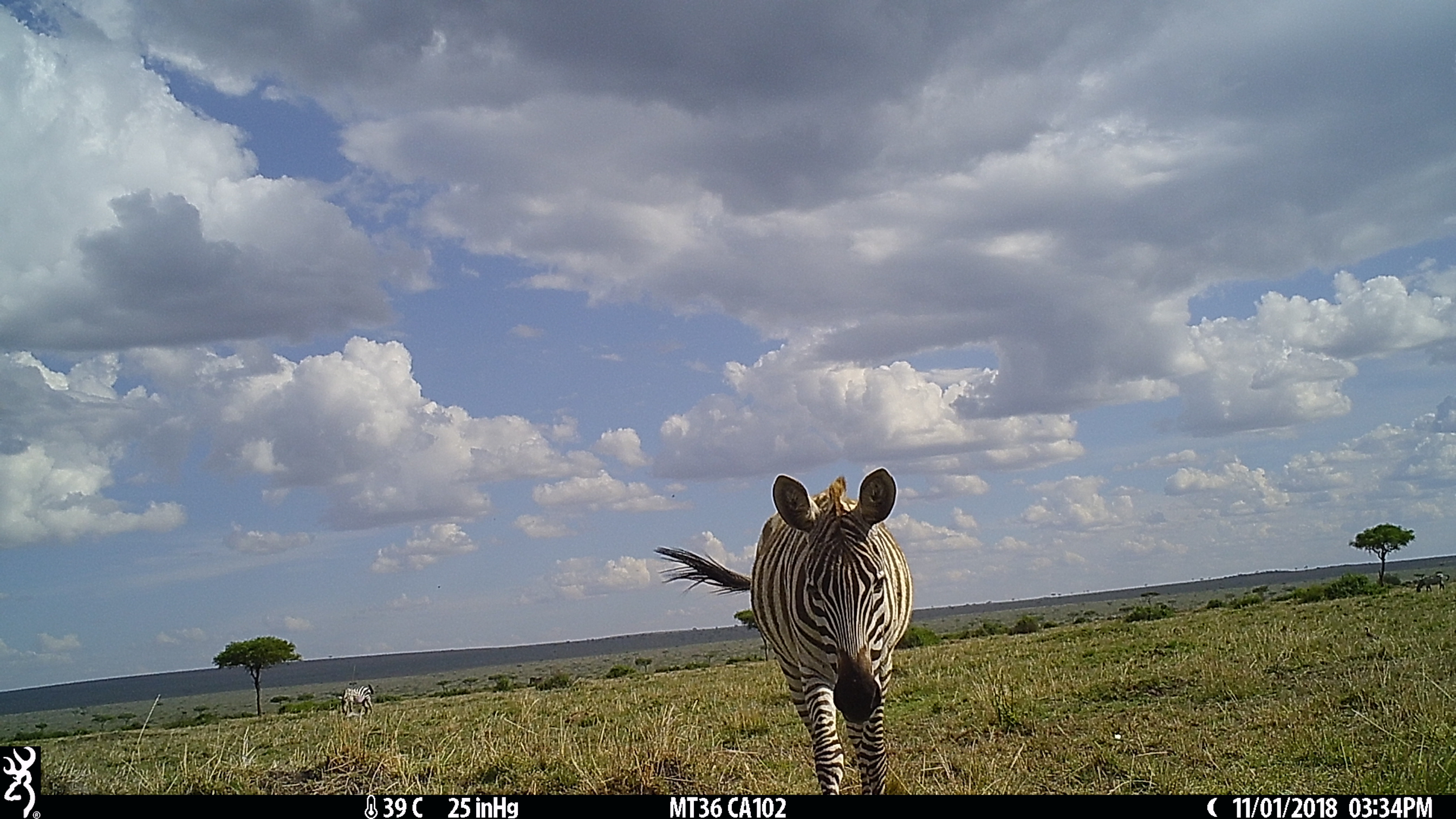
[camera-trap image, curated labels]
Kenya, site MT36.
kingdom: Animalia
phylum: Chordata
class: Mammalia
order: Perissodactyla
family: Equidae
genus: Equus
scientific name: Equus quagga burchellii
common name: burchell's zebra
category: zebra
Zebra (burchell's zebra) (Equus quagga burchellii).